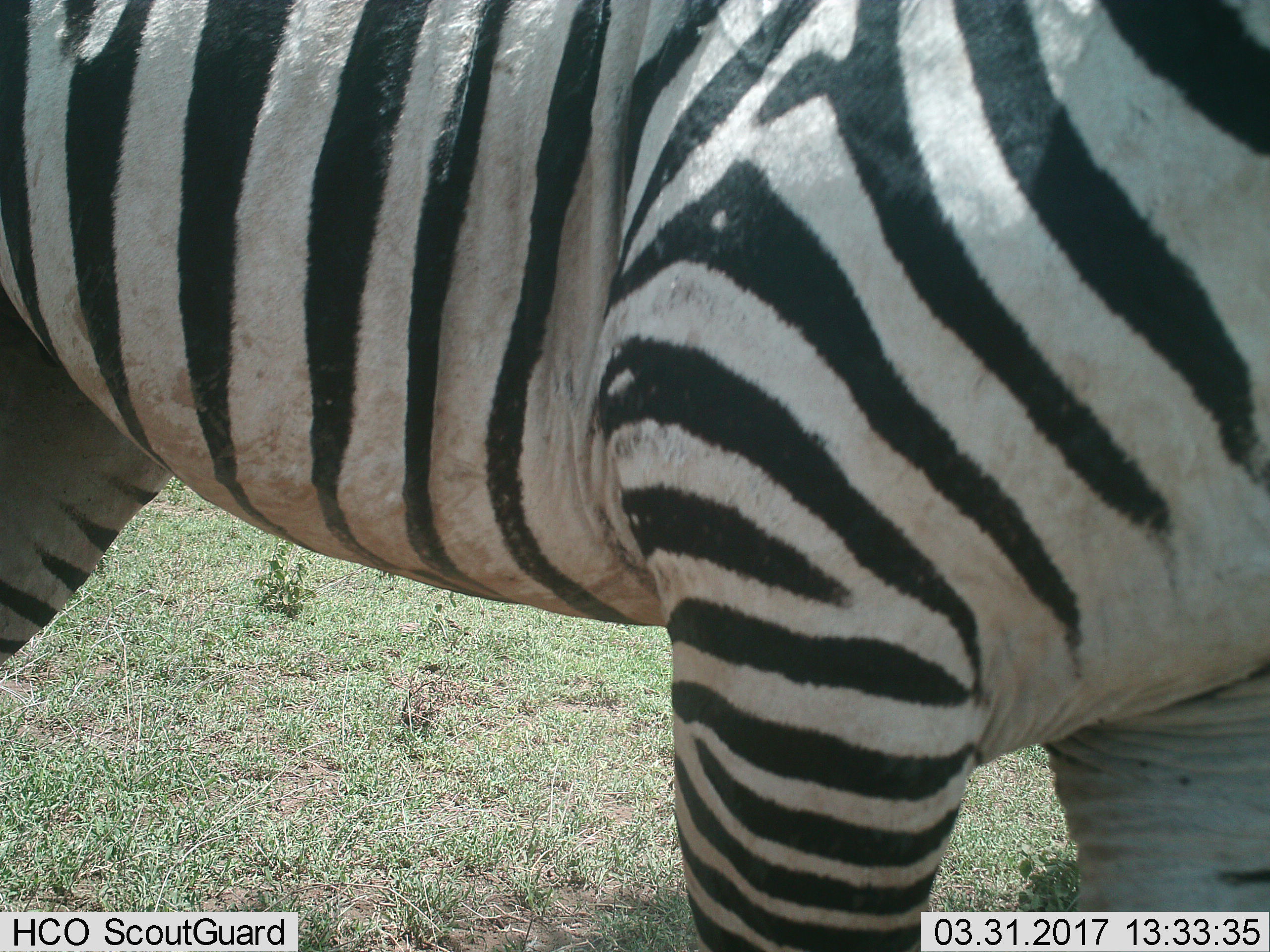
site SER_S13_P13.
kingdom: Animalia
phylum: Chordata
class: Mammalia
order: Perissodactyla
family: Equidae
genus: Equus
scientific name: Equus quagga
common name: plains zebra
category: zebraplains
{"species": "zebraplains (plains zebra) (Equus quagga)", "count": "1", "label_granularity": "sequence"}